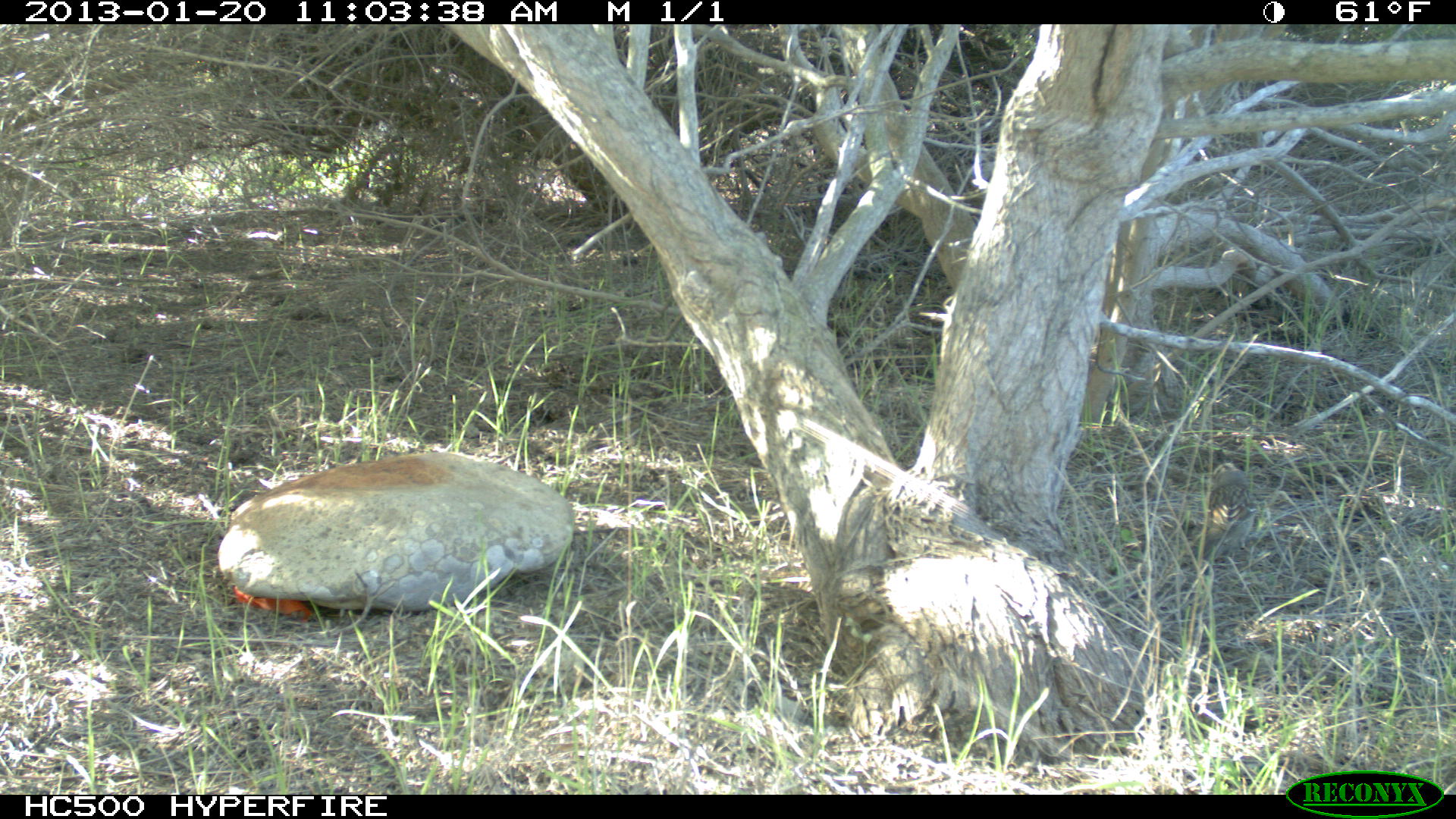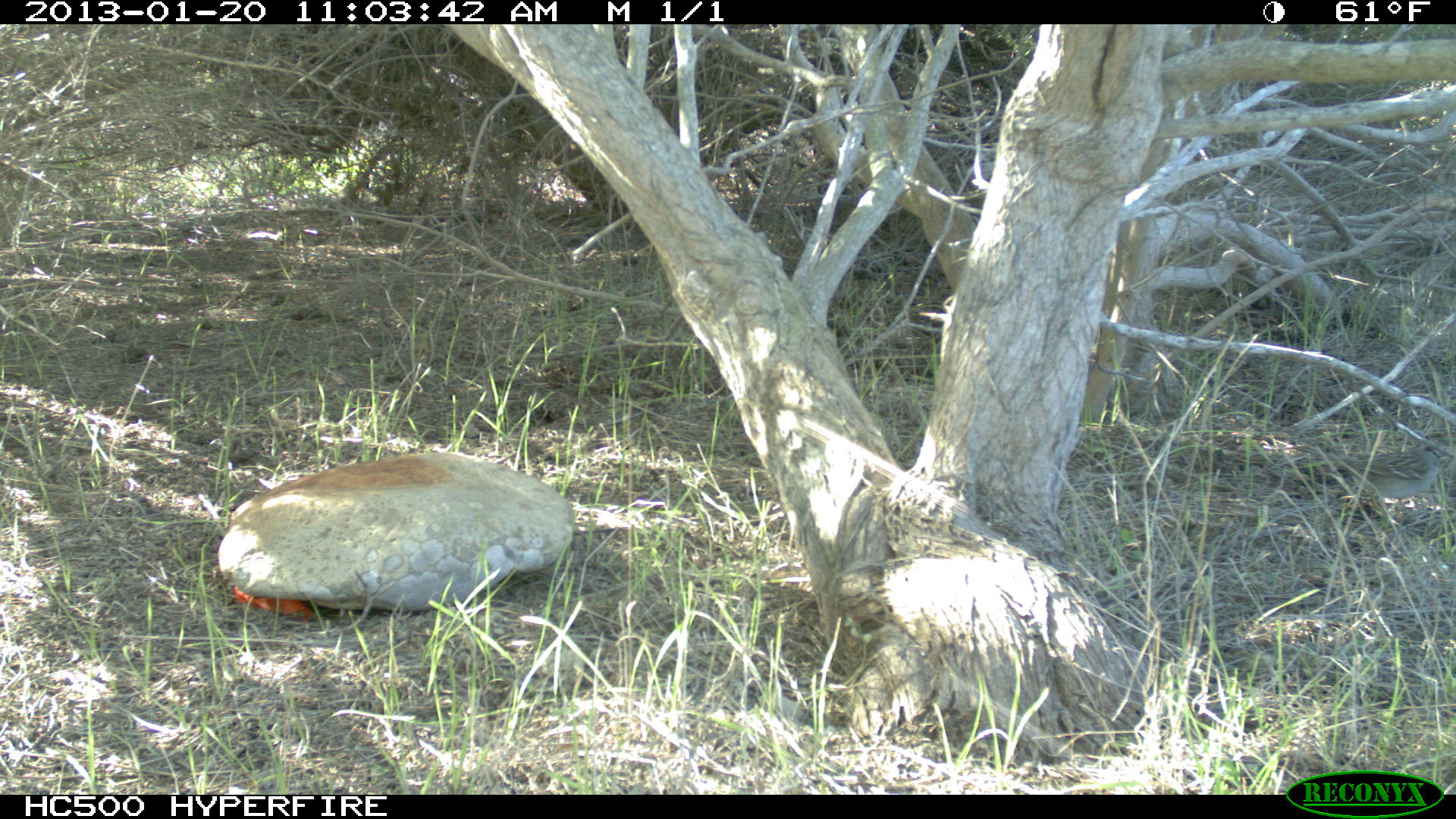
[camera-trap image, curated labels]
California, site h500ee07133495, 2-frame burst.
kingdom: Animalia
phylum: Chordata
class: Aves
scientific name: Aves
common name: bird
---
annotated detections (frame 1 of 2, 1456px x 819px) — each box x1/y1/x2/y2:
bird: 1196/462/1256/568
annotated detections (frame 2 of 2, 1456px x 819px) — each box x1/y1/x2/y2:
bird: 1298/440/1454/515